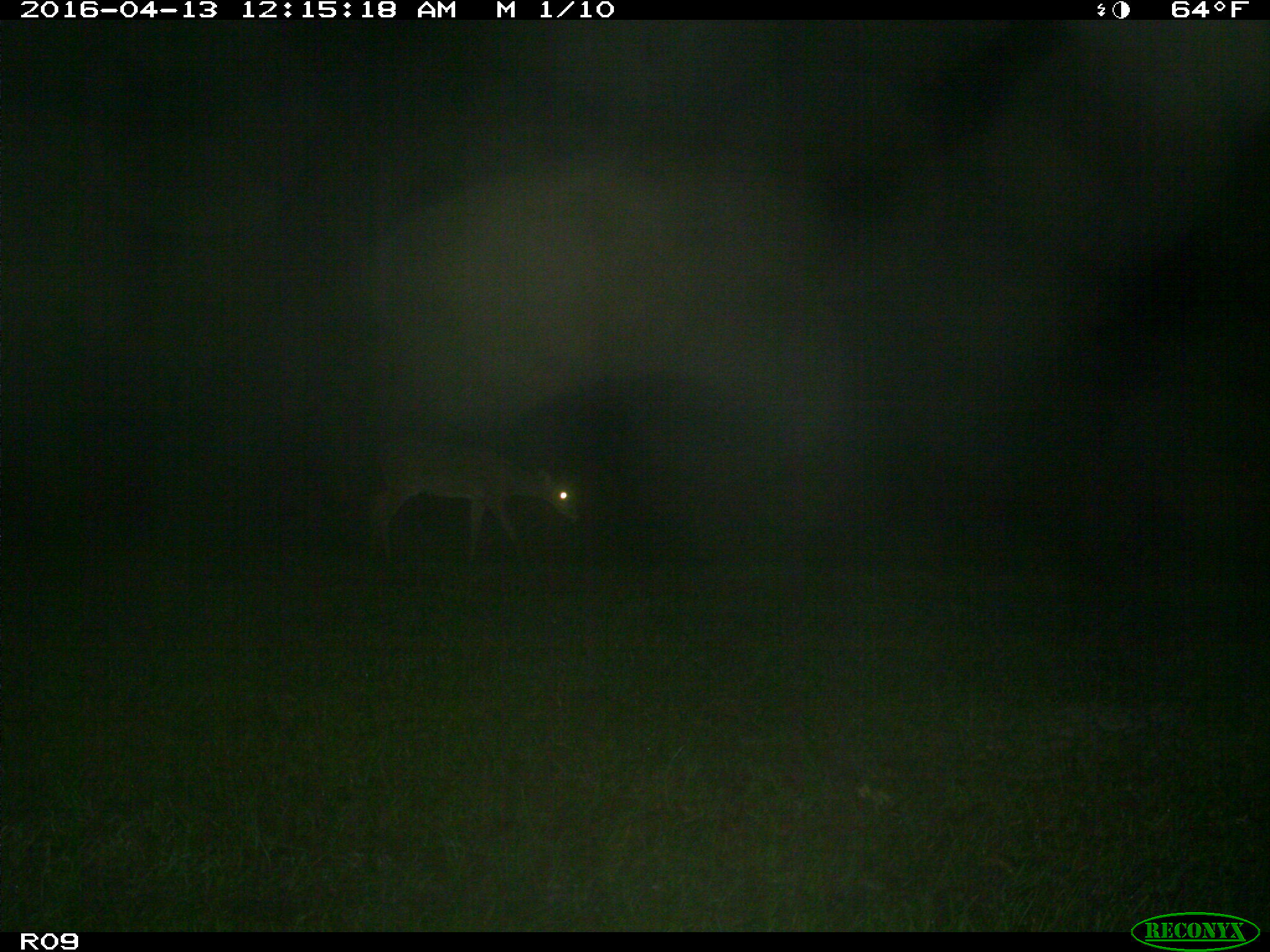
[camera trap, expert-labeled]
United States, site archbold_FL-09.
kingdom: Animalia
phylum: Chordata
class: Mammalia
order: Artiodactyla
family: Cervidae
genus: Odocoileus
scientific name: Odocoileus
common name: deer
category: unidentified deer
Unidentified deer (deer) (Odocoileus).